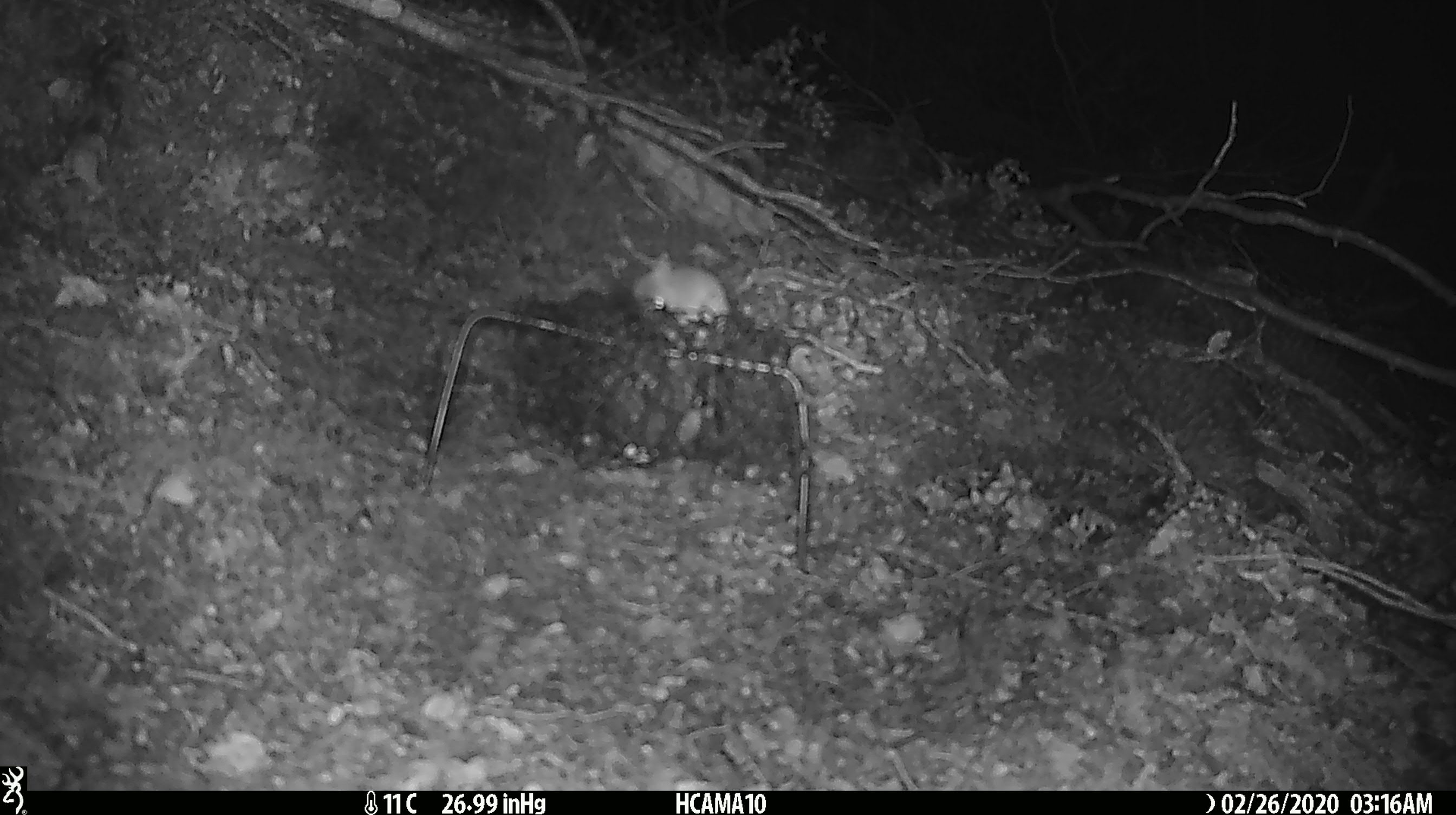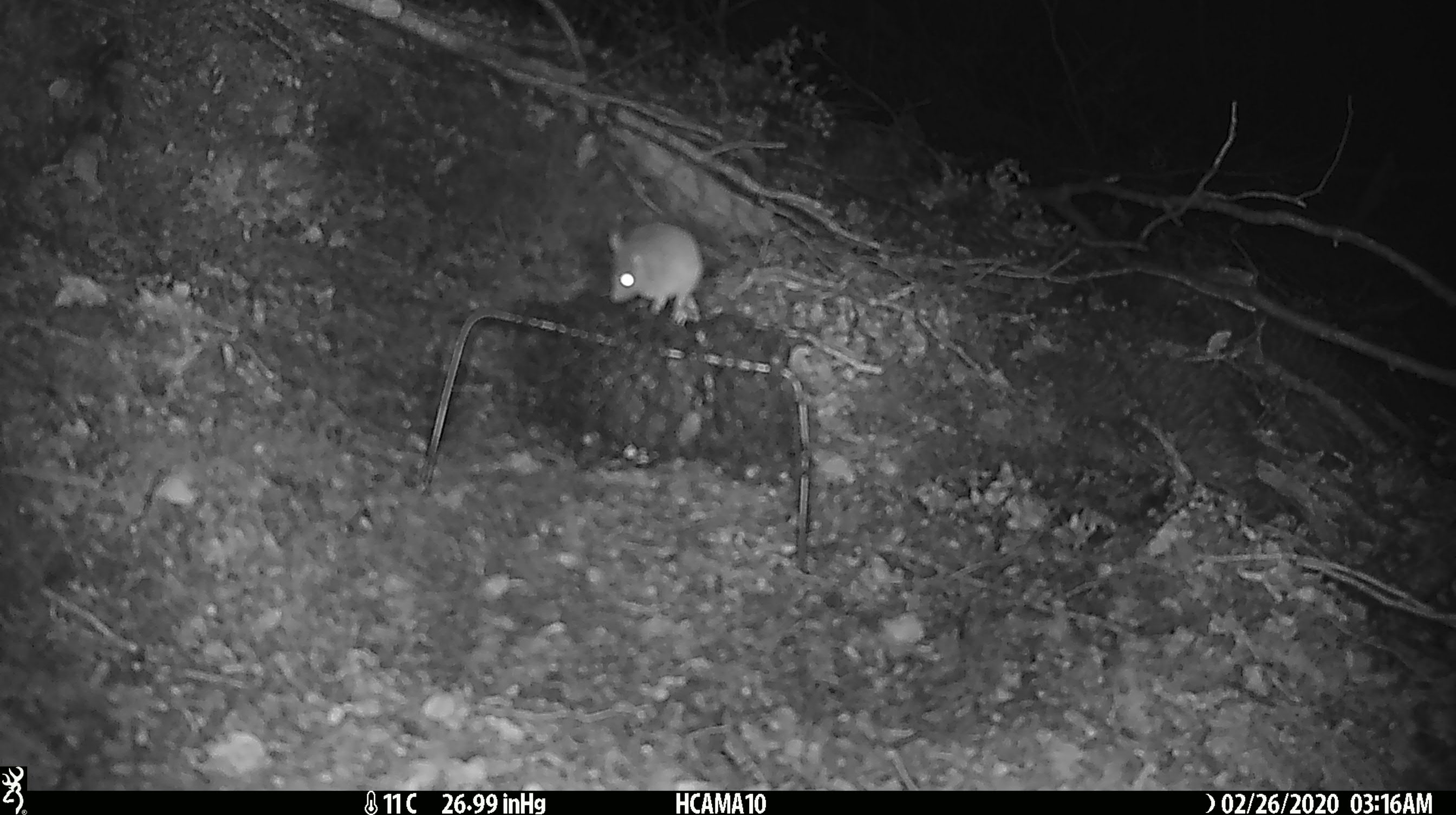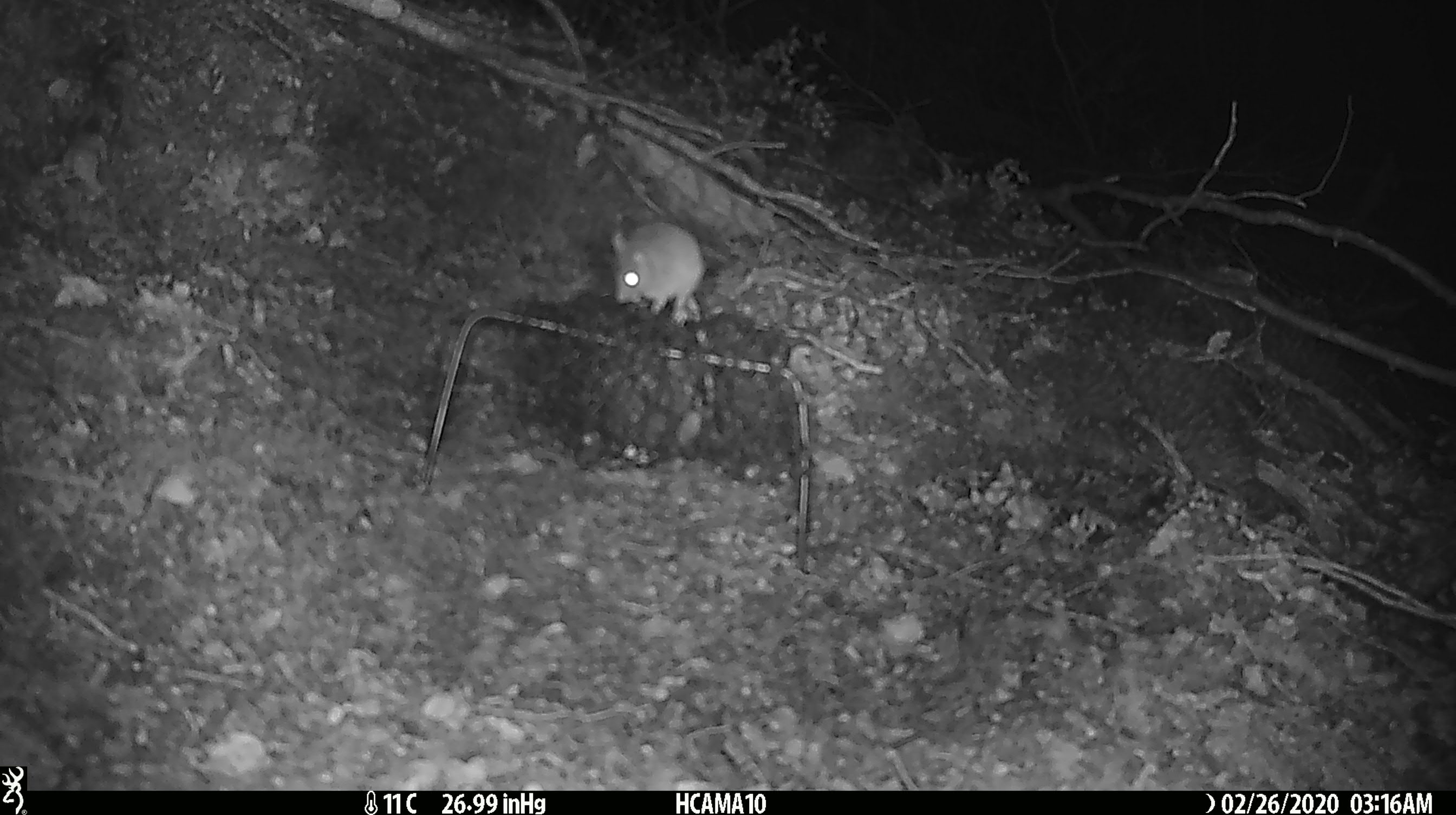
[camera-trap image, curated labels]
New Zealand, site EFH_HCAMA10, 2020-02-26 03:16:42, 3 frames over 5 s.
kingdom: Animalia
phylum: Chordata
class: Mammalia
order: Rodentia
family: Muridae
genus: Mus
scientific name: Mus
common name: mouse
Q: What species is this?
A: Mouse (Mus).